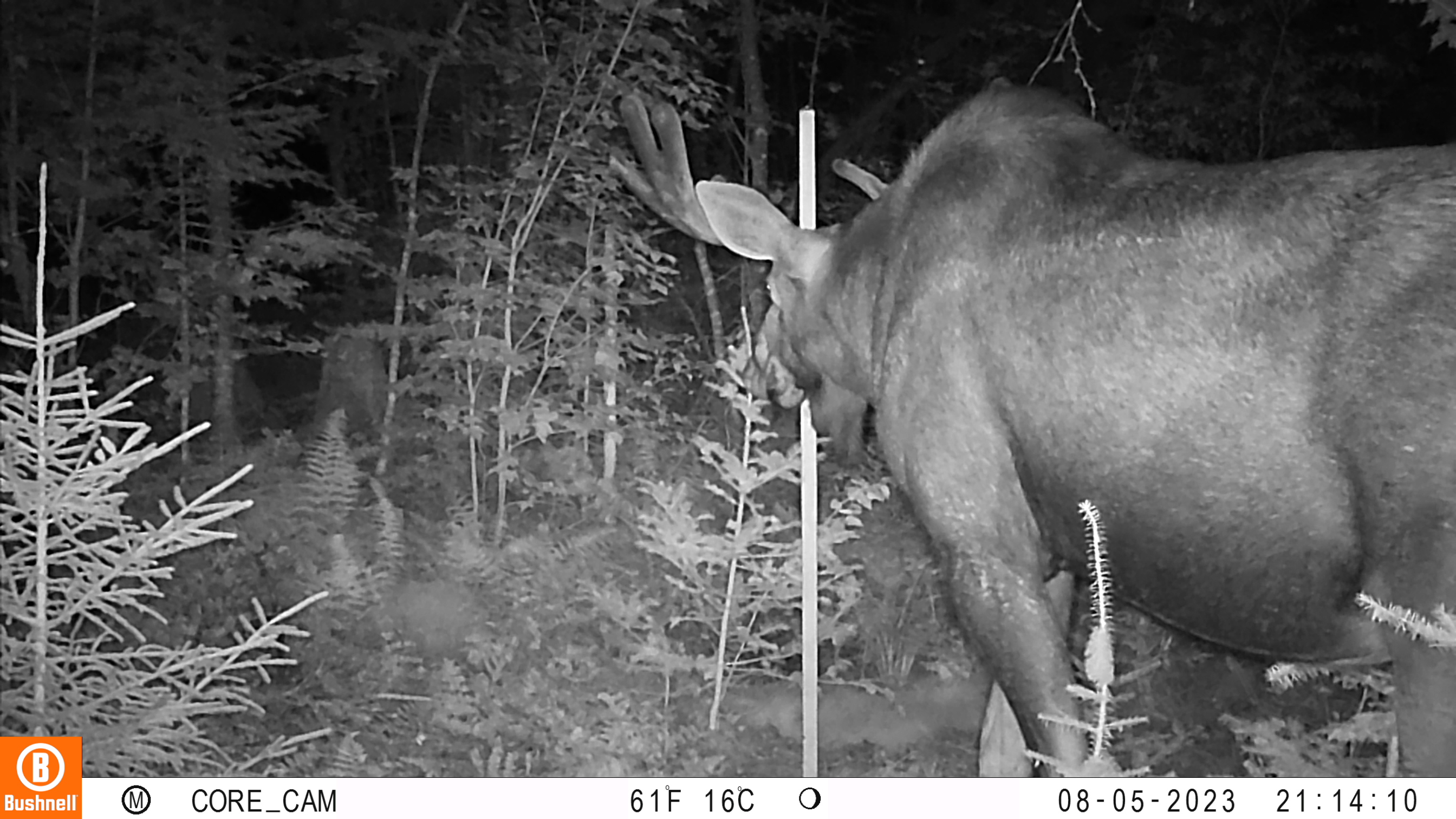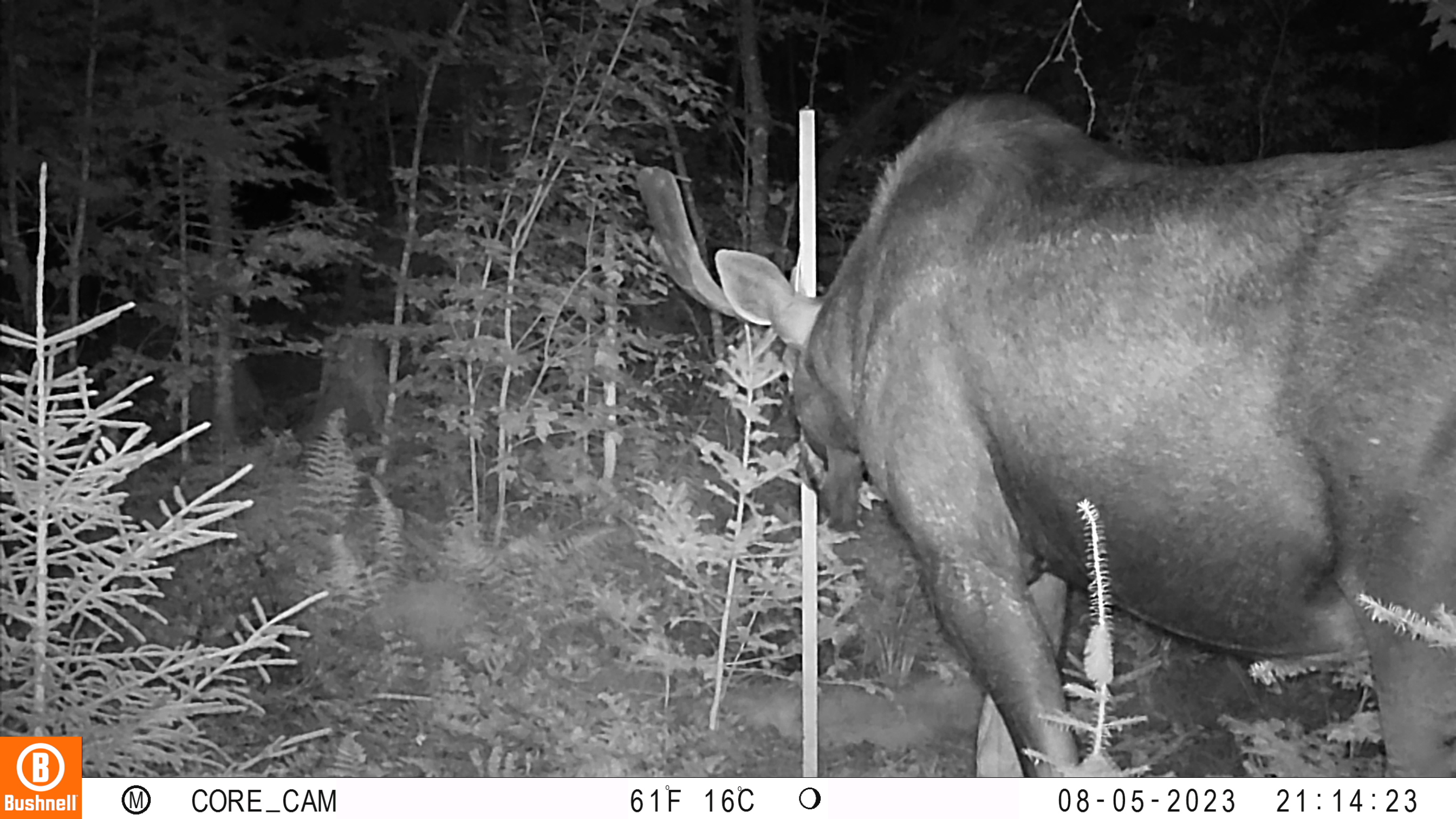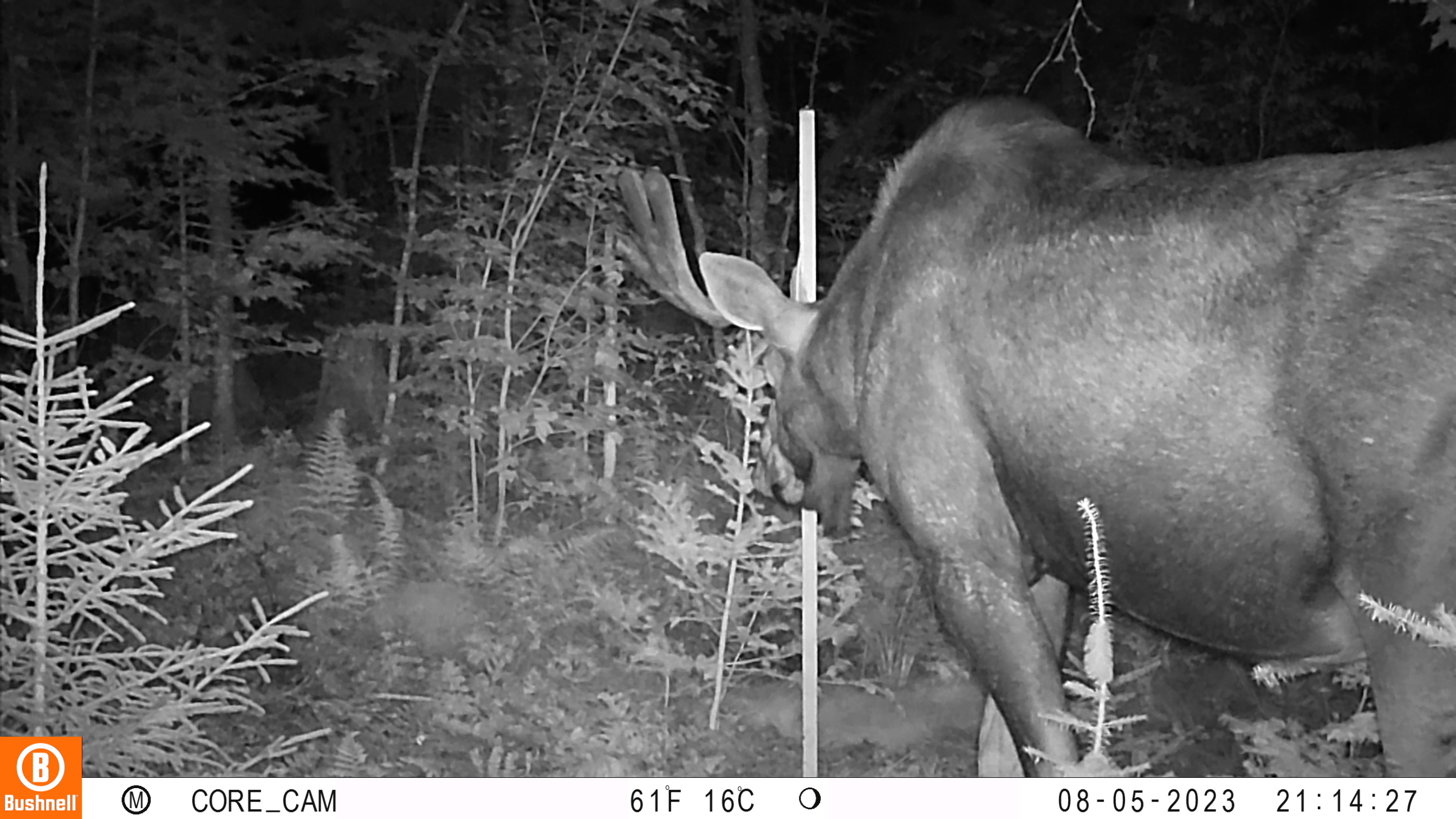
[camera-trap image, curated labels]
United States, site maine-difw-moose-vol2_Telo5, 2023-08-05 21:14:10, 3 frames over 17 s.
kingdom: Animalia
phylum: Chordata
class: Mammalia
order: Artiodactyla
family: Cervidae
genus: Odocoileus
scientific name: Odocoileus virginianus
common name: white-tailed deer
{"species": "white-tailed deer (Odocoileus virginianus)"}